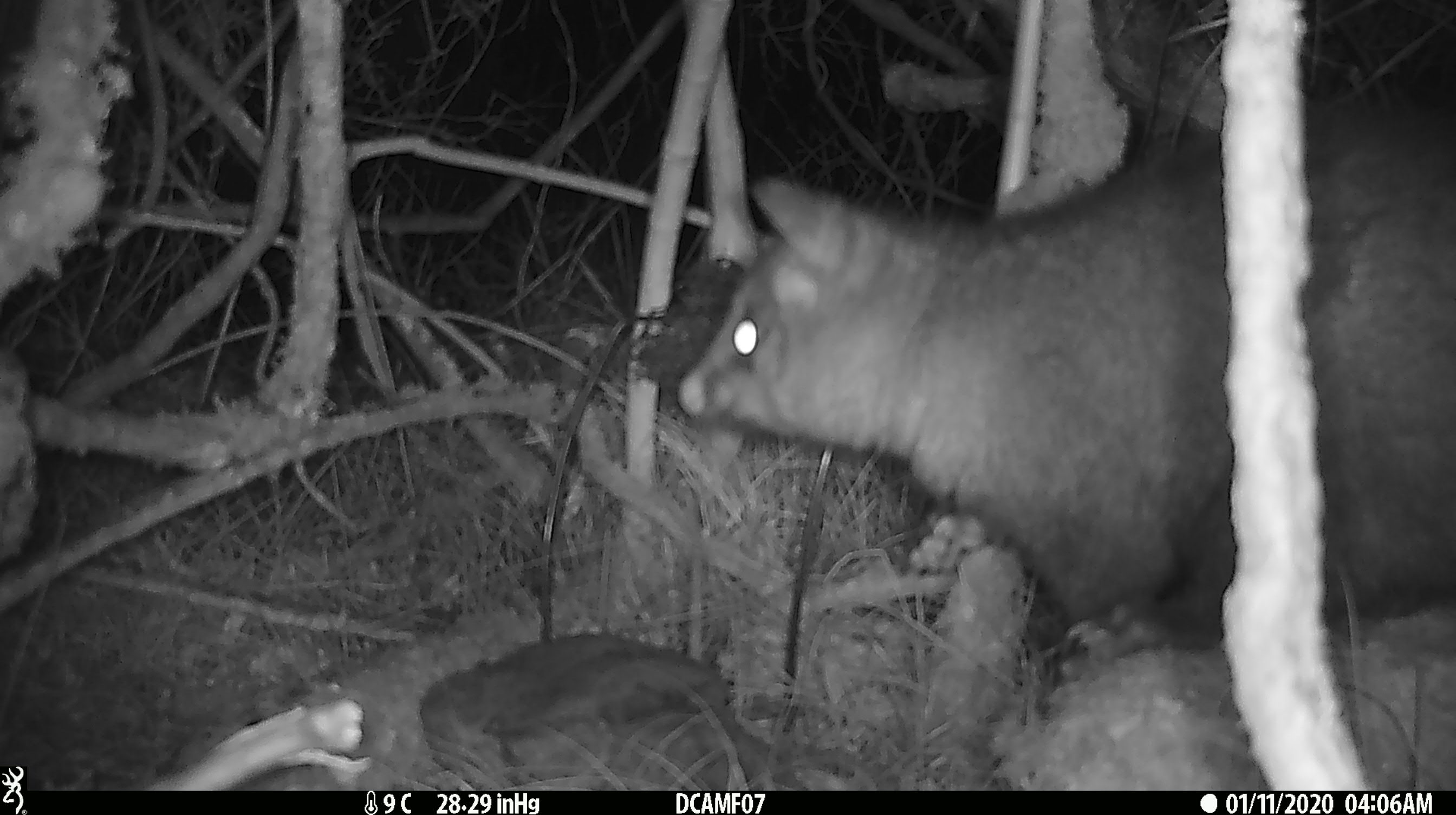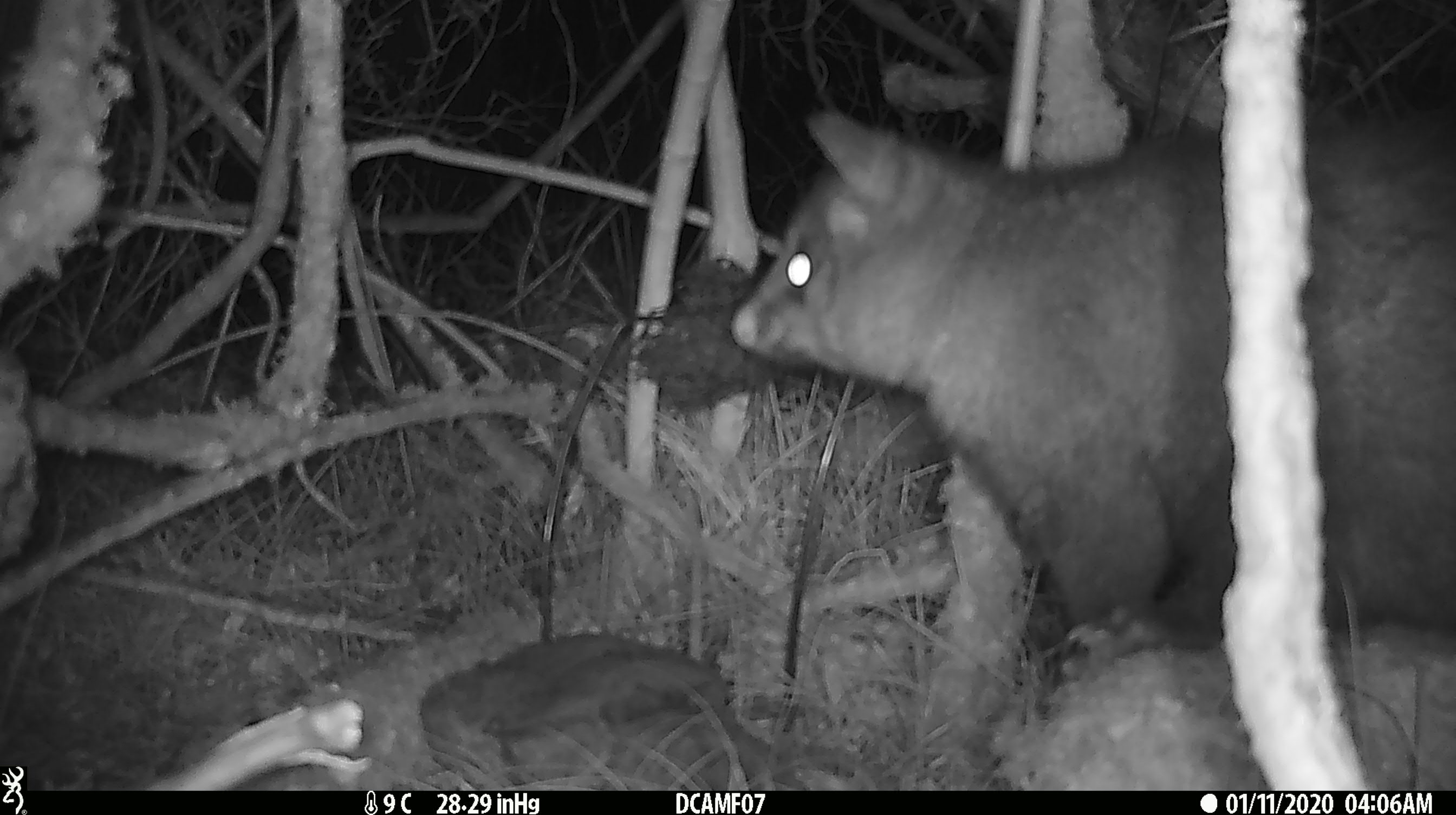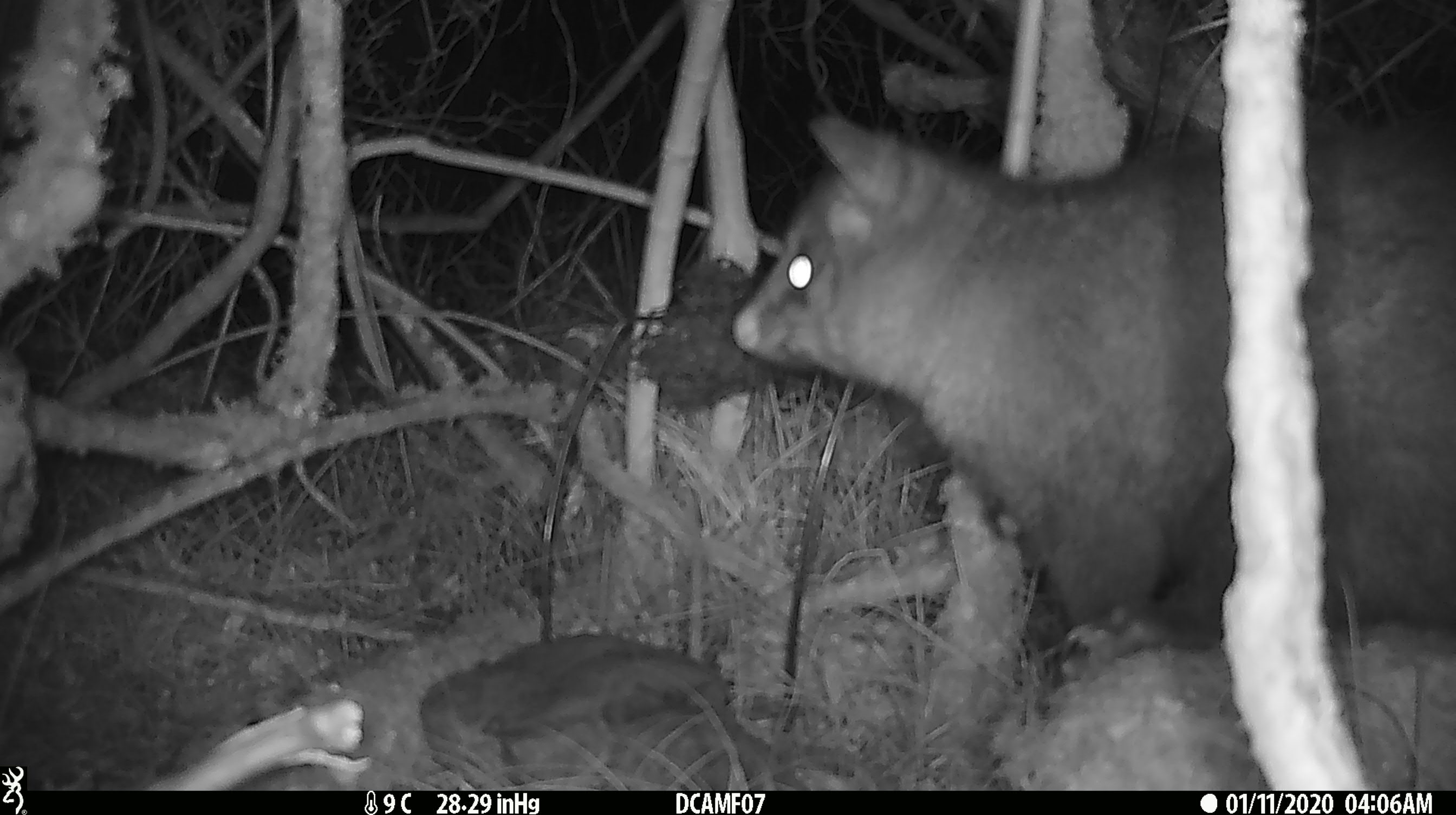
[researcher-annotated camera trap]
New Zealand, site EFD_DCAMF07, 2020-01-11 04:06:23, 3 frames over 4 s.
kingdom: Animalia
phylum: Chordata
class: Mammalia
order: Diprotodontia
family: Phalangeridae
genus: Trichosurus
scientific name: Trichosurus vulpecula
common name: common brushtail possum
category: possum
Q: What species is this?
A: Possum (common brushtail possum) (Trichosurus vulpecula).